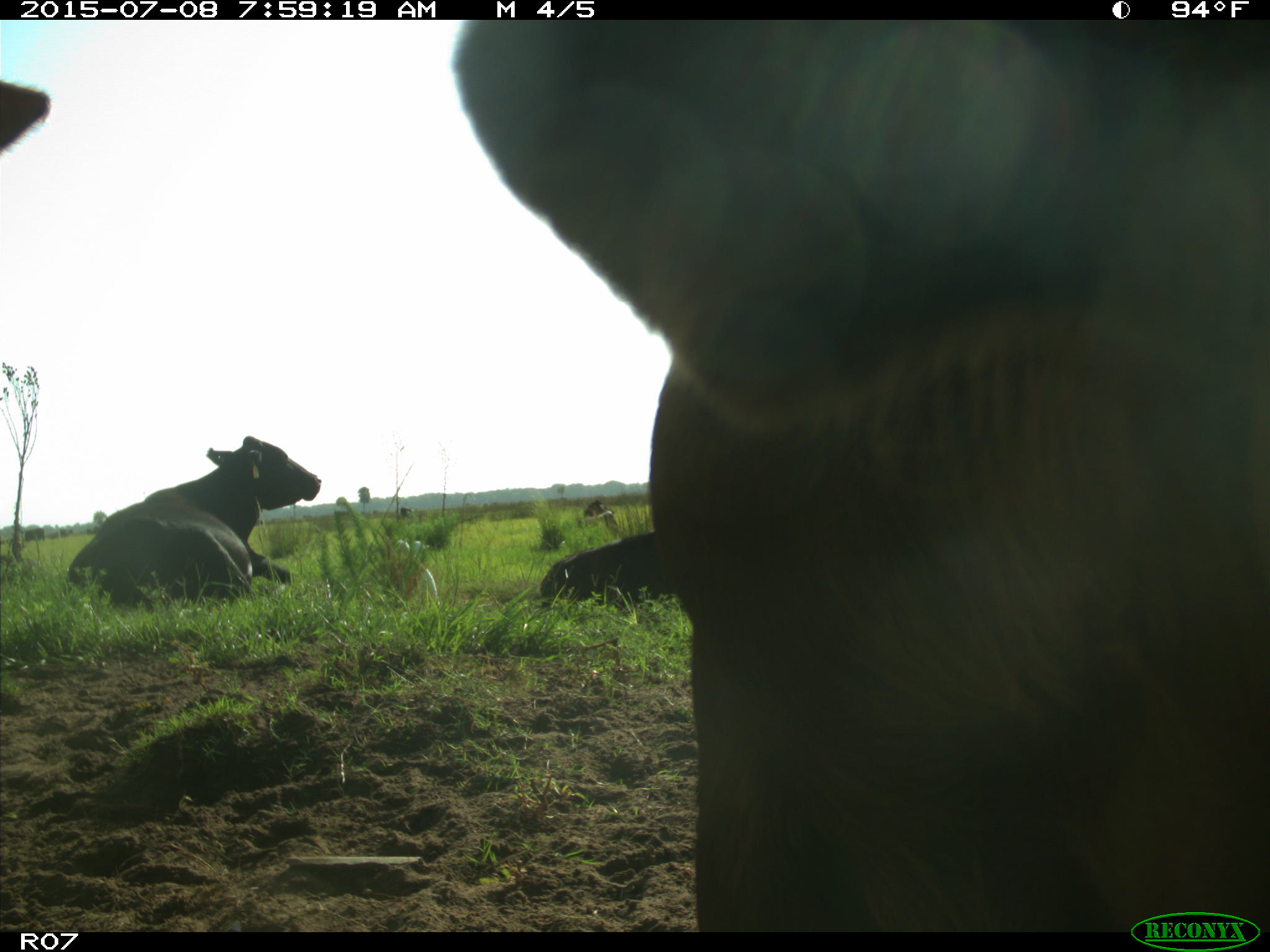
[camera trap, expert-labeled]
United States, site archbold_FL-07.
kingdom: Animalia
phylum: Chordata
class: Mammalia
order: Artiodactyla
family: Bovidae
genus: Bos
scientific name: Bos taurus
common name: domestic cow